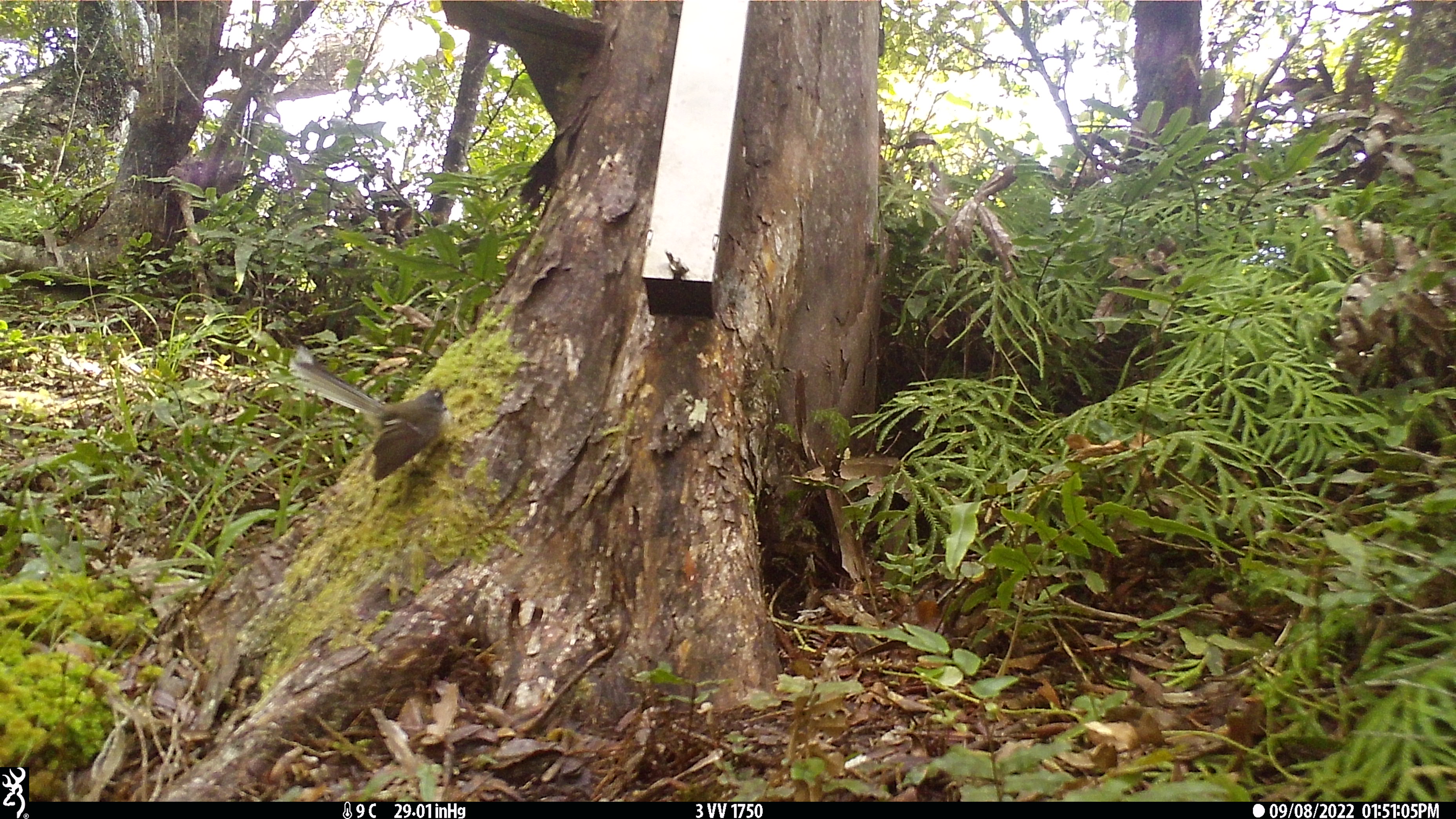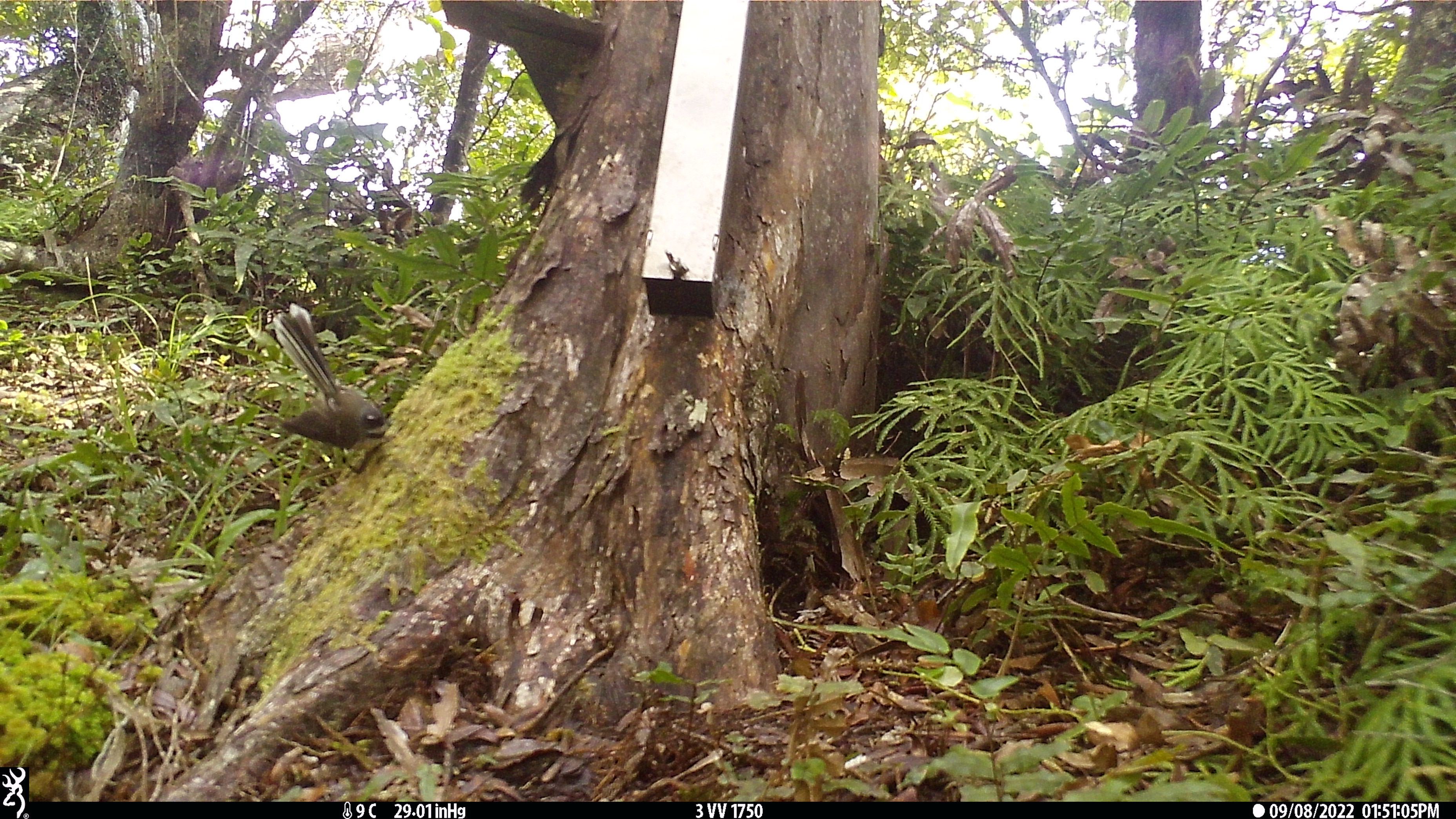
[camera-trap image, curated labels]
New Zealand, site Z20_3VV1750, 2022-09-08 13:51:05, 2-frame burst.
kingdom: Animalia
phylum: Chordata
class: Aves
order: Passeriformes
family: Rhipiduridae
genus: Rhipidura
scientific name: Rhipidura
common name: fantails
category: fantail